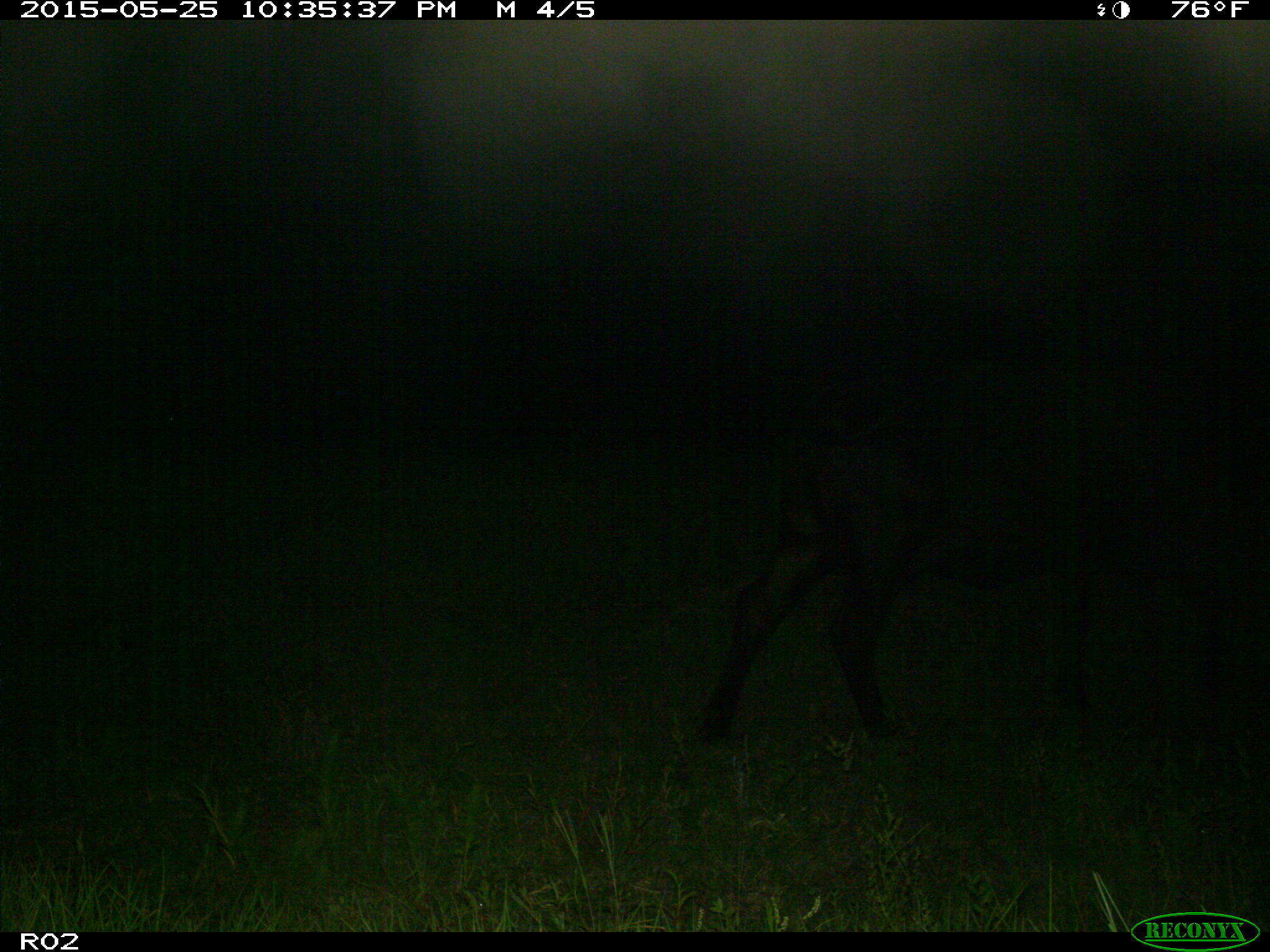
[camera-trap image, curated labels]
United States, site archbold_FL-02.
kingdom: Animalia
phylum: Chordata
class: Mammalia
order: Artiodactyla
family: Bovidae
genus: Bos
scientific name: Bos taurus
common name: domestic cow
Bos taurus (domestic cow).